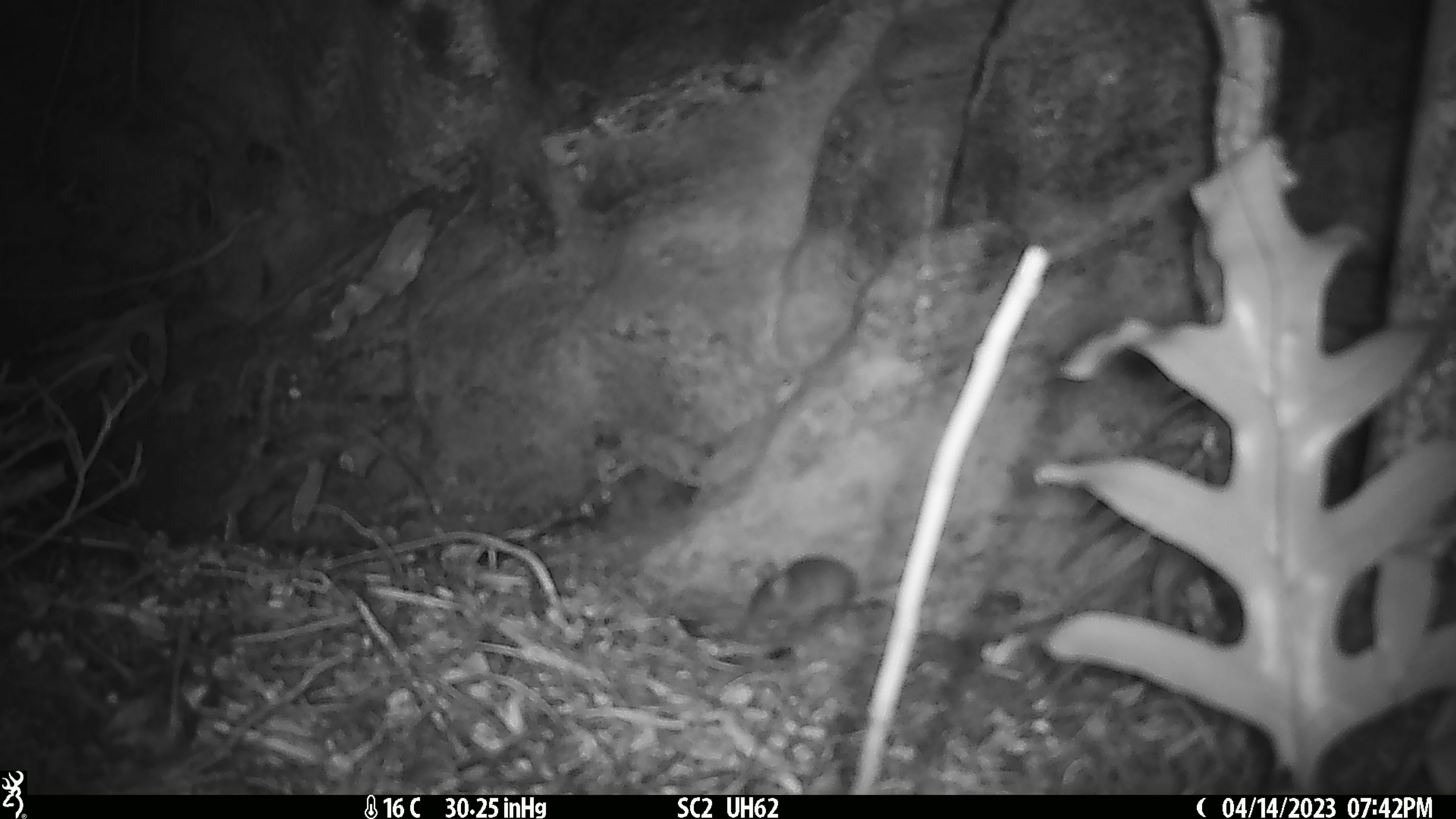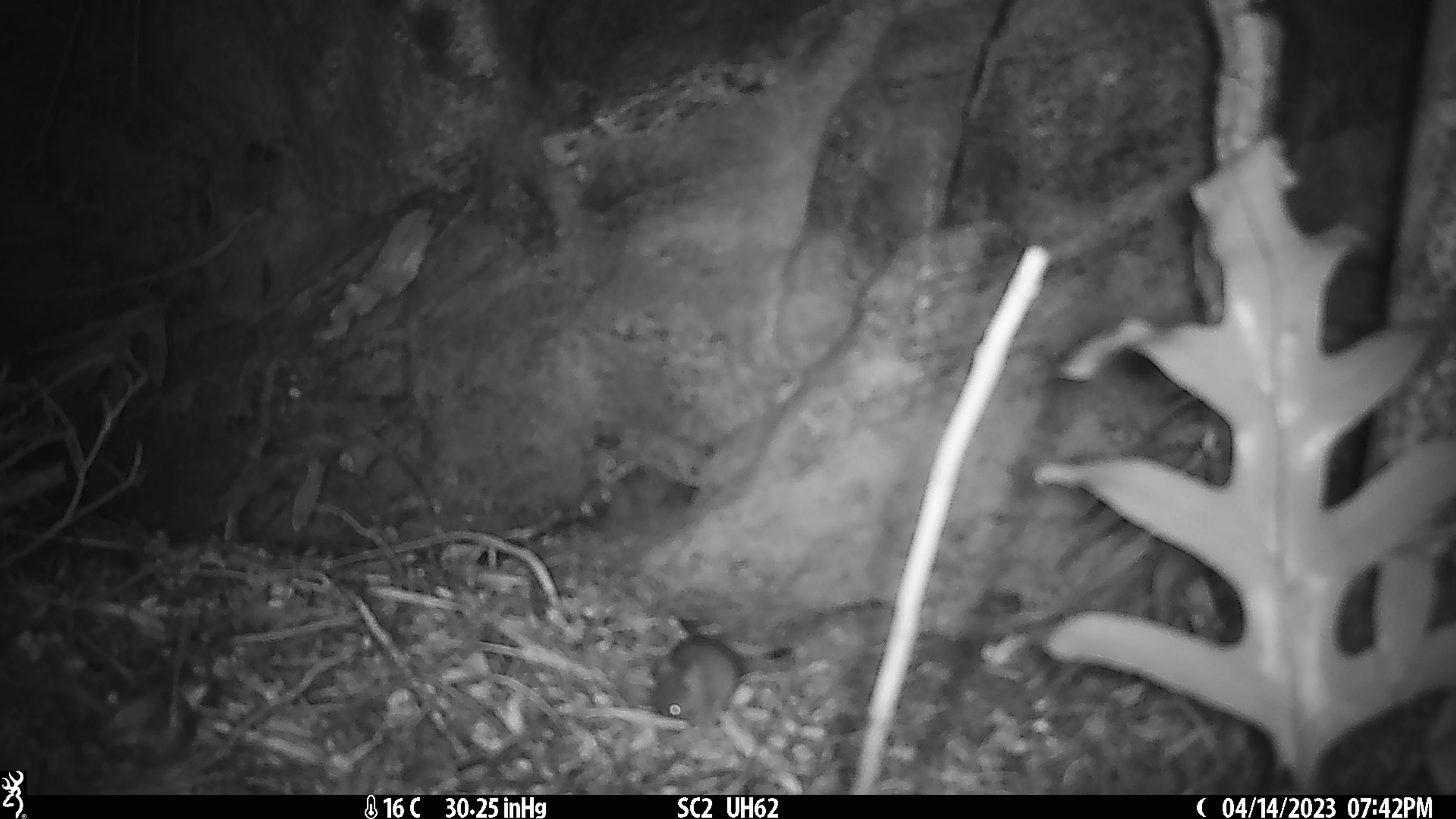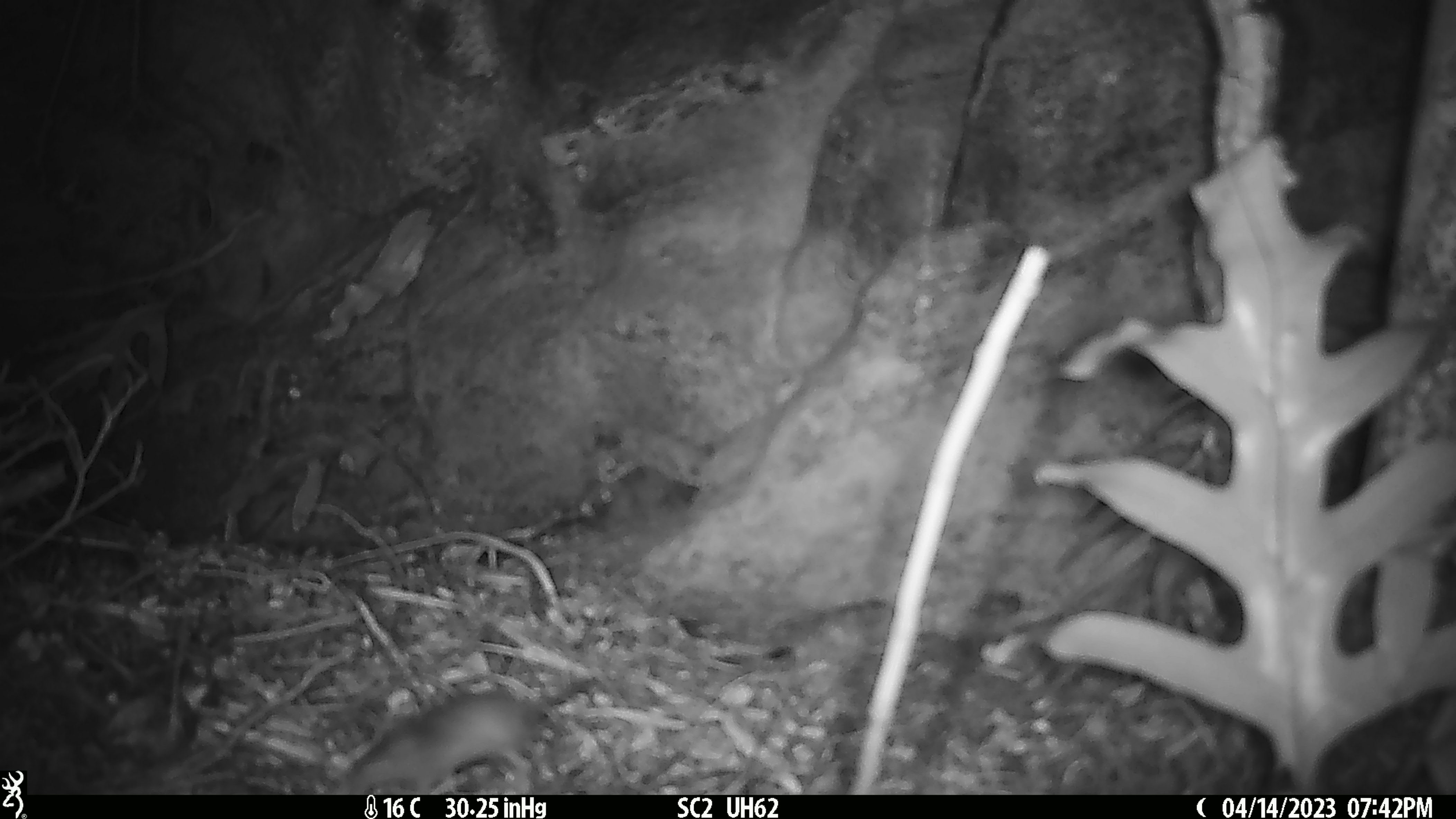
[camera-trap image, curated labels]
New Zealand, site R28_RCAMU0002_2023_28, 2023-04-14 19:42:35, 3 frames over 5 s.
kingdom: Animalia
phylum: Chordata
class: Mammalia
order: Rodentia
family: Muridae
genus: Mus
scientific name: Mus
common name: mouse